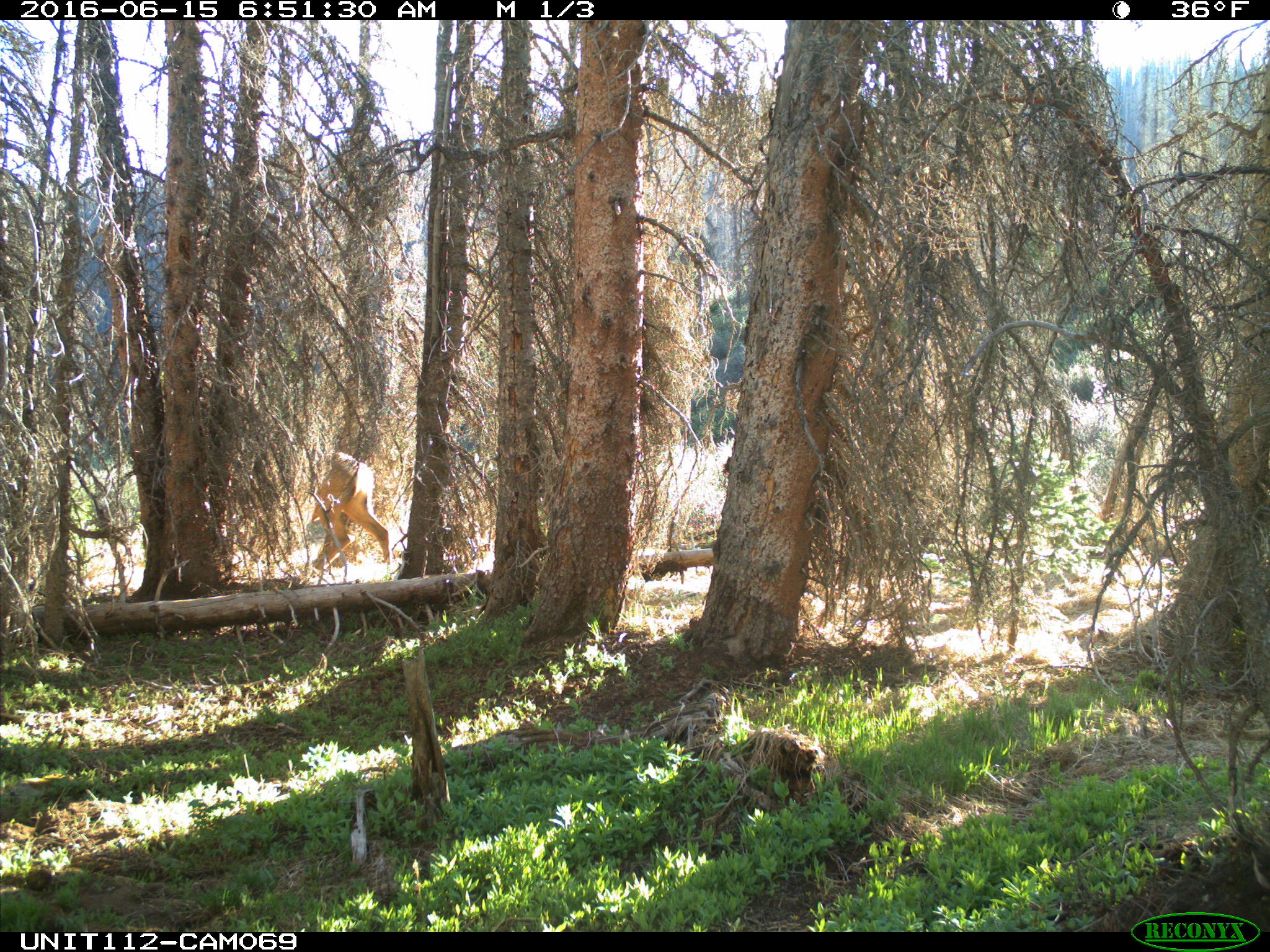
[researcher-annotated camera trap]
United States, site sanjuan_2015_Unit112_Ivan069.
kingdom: Animalia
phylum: Chordata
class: Mammalia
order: Artiodactyla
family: Cervidae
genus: Cervus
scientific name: Cervus elaphus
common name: red deer